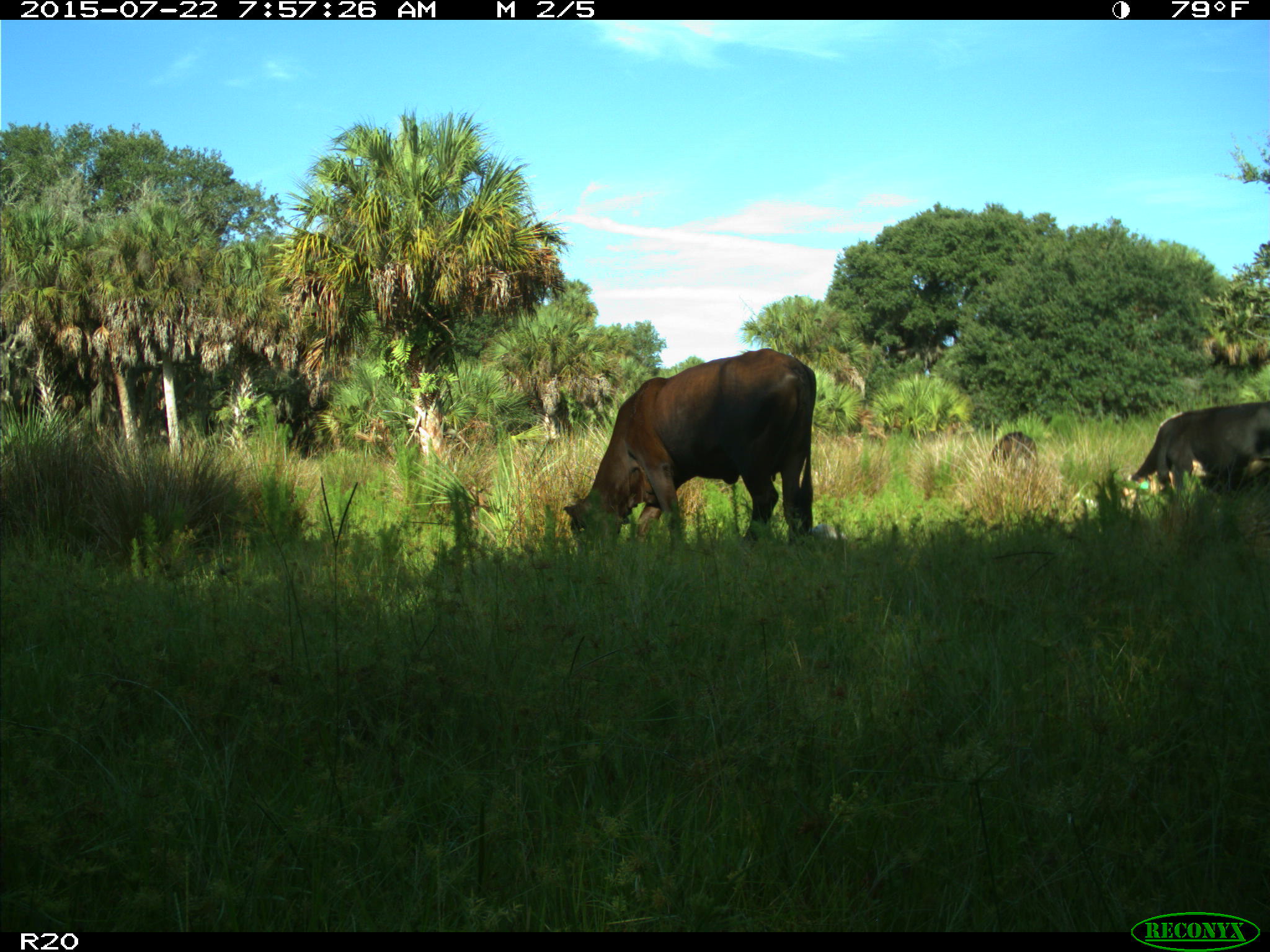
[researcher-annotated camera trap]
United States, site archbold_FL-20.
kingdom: Animalia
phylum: Chordata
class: Mammalia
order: Artiodactyla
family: Bovidae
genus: Bos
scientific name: Bos taurus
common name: domestic cow